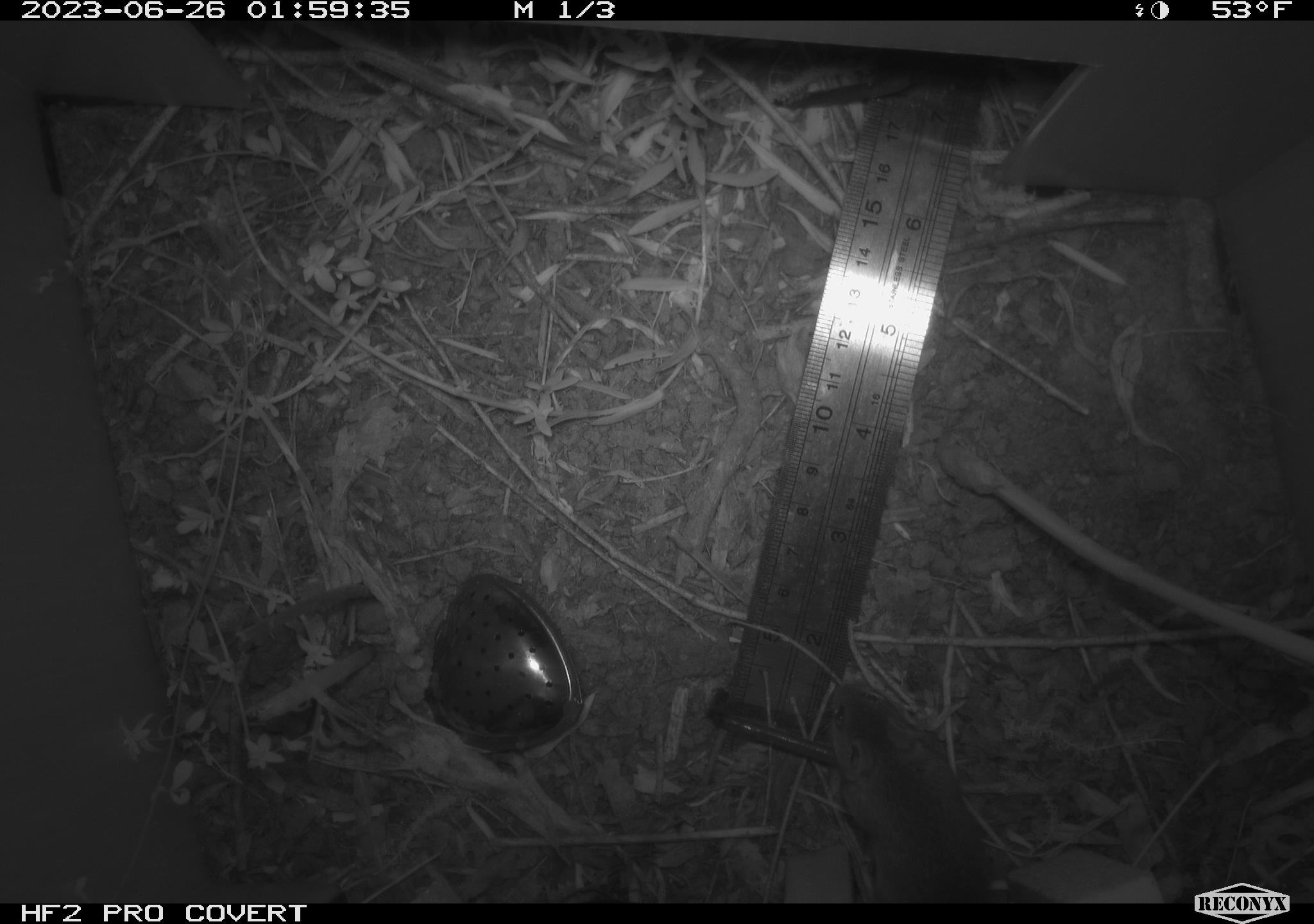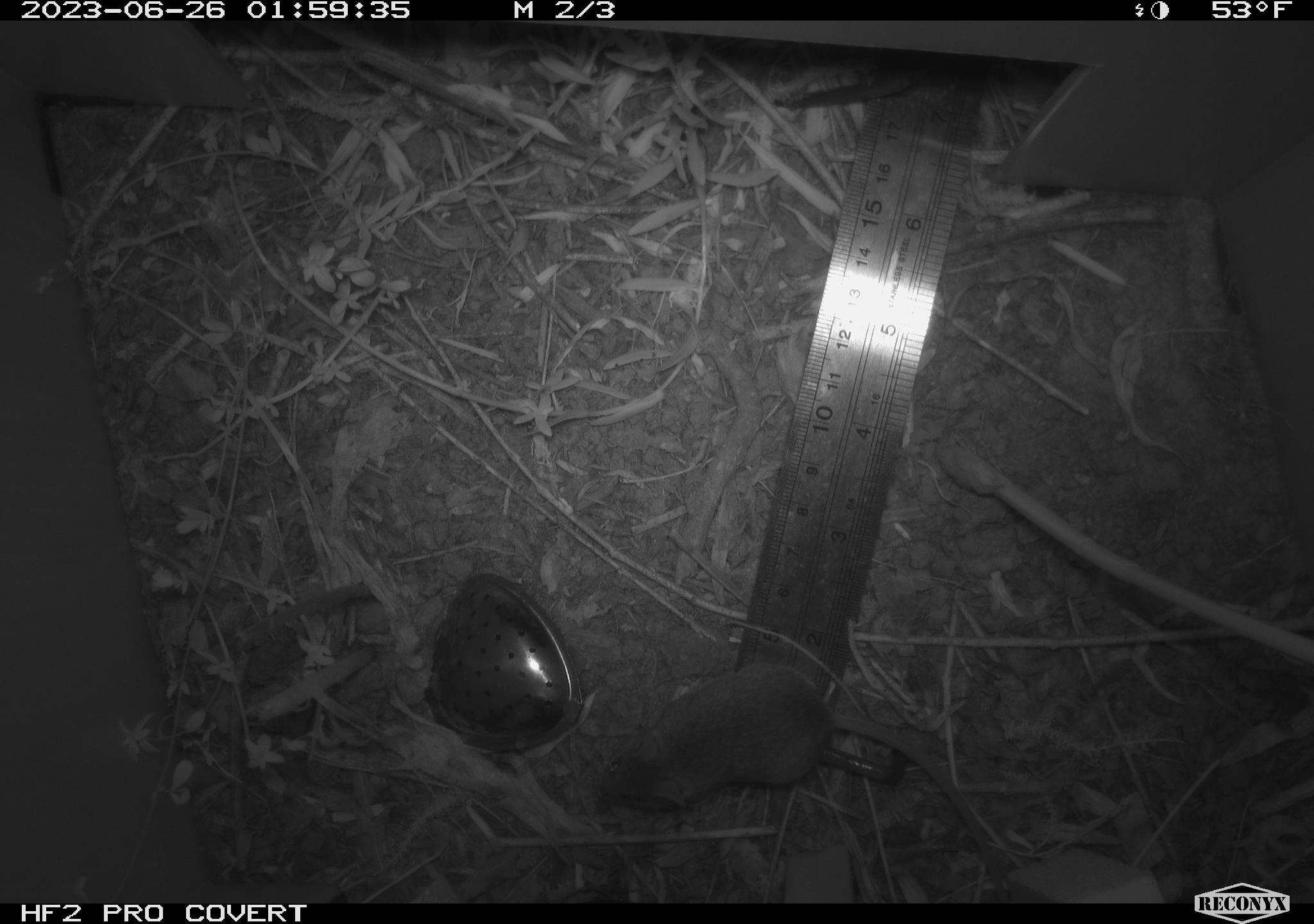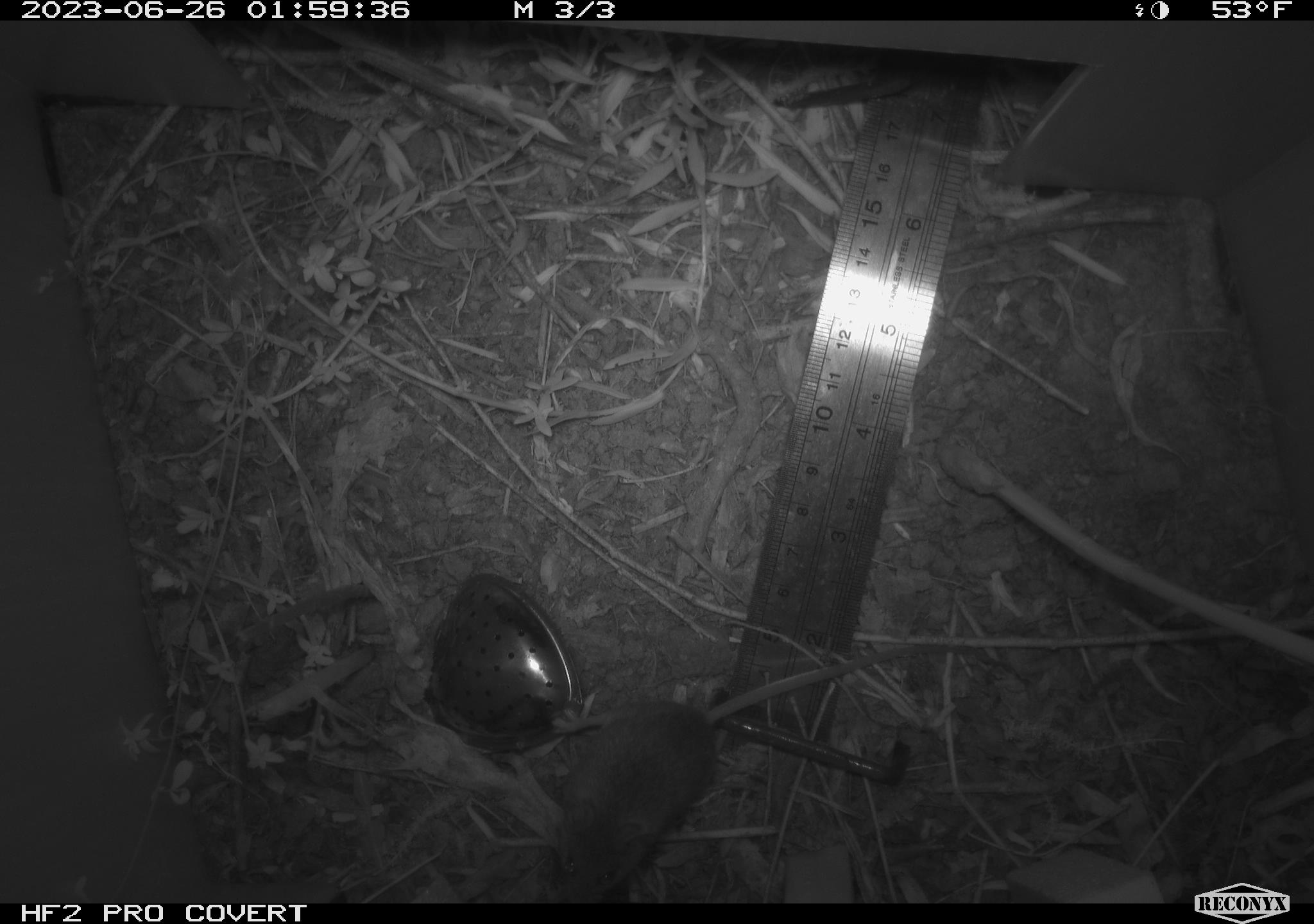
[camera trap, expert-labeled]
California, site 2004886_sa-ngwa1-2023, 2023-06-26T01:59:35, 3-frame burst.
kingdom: Animalia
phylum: Chordata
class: Mammalia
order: Rodentia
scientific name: Rodentia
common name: mouse species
Mouse species (Rodentia).